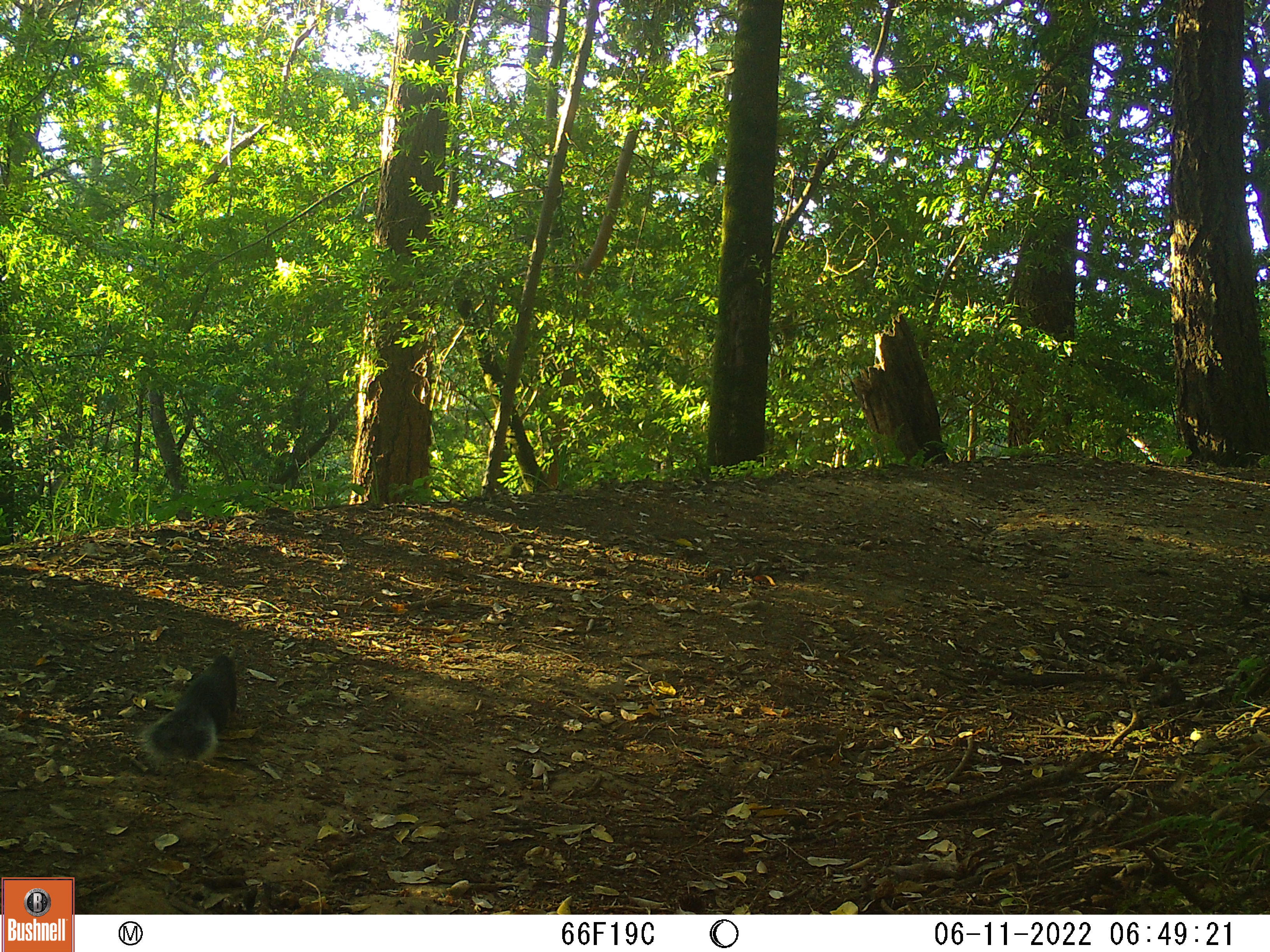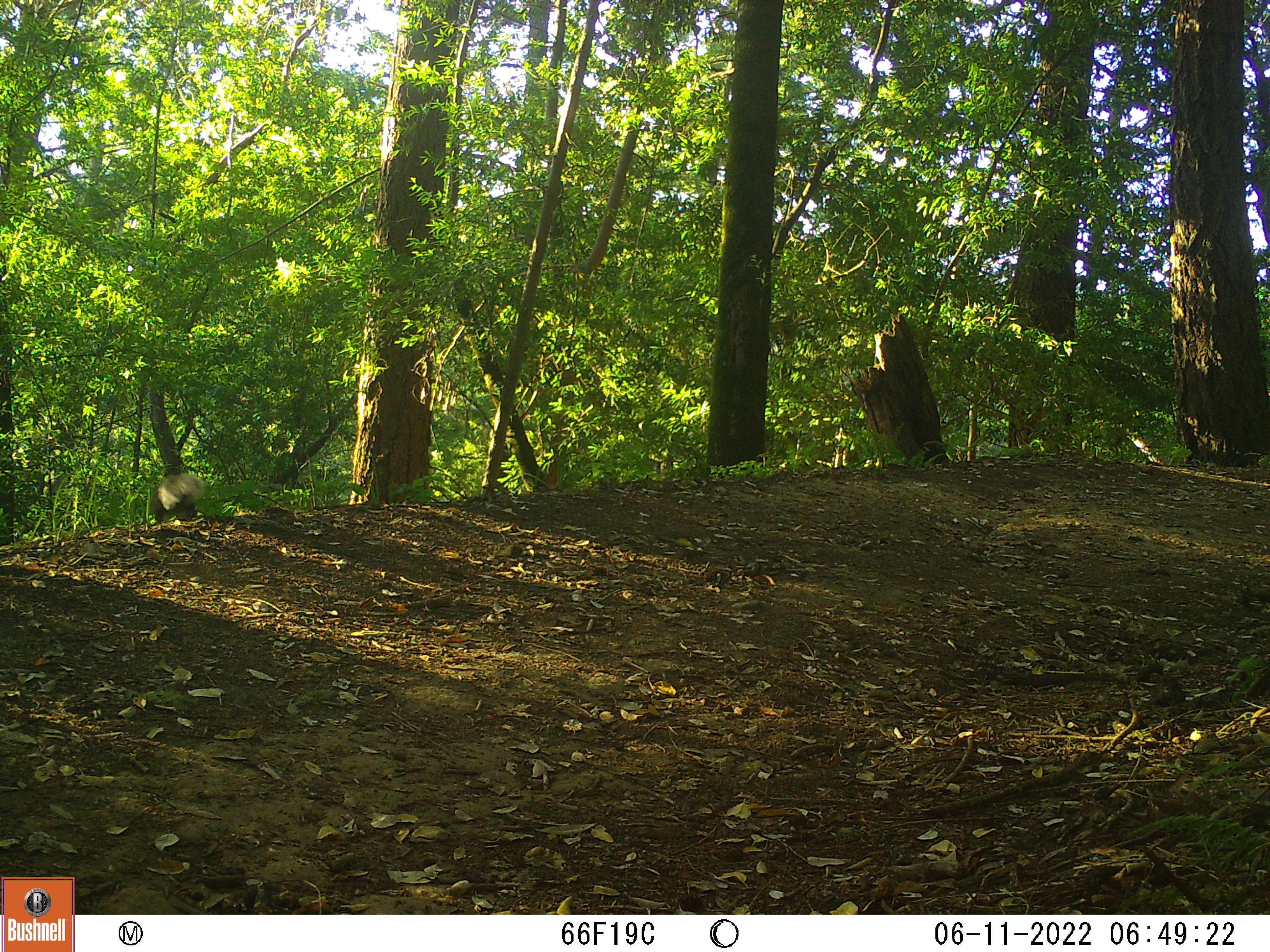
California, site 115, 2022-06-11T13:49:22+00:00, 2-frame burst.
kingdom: Animalia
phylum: Chordata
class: Mammalia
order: Rodentia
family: Sciuridae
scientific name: Sciuridae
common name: squirrel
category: unknown squirrel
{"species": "unknown squirrel (squirrel) (Sciuridae)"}